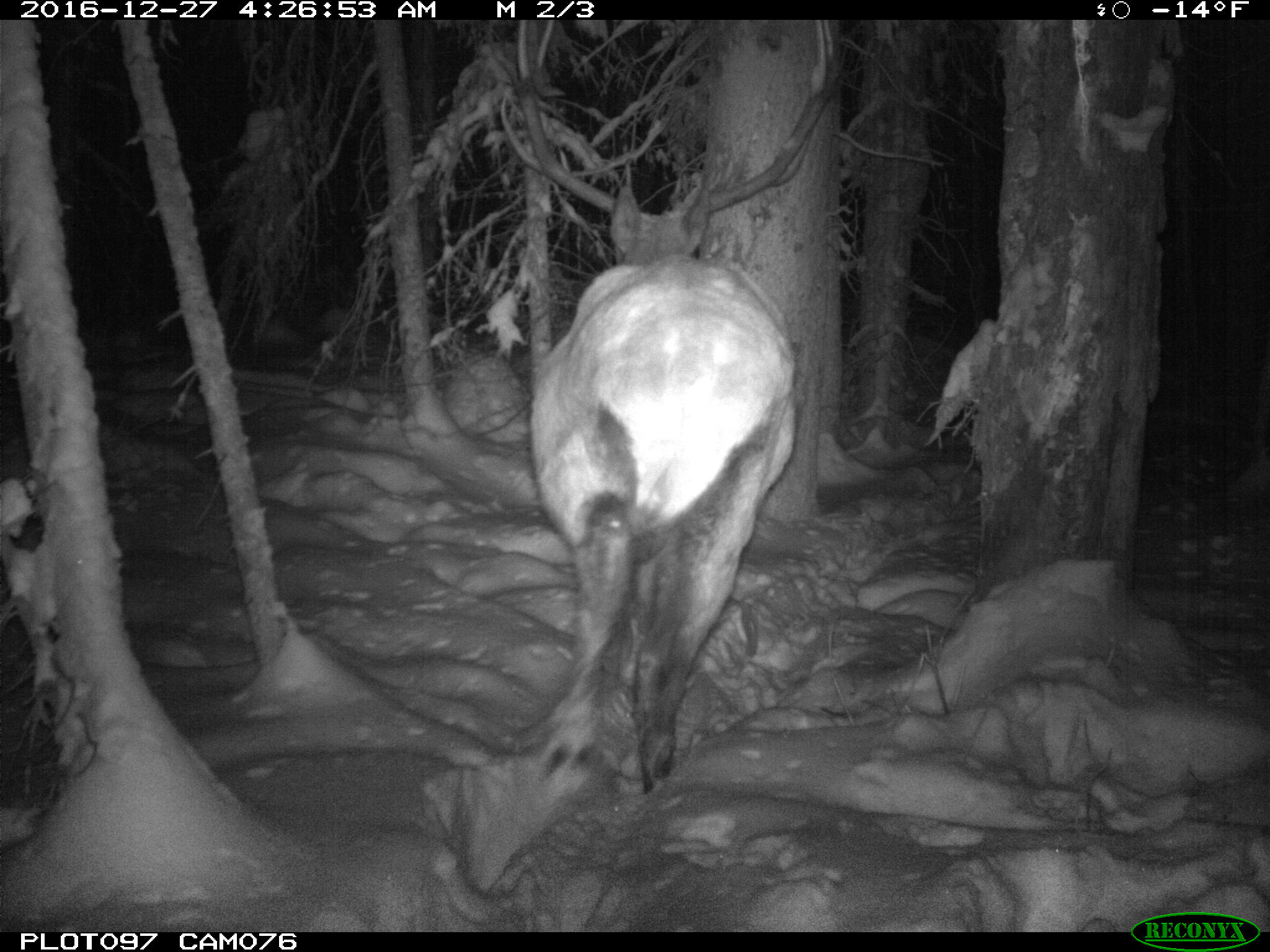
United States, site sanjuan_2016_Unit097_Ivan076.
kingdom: Animalia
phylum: Chordata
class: Mammalia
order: Artiodactyla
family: Cervidae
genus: Cervus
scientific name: Cervus elaphus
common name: red deer